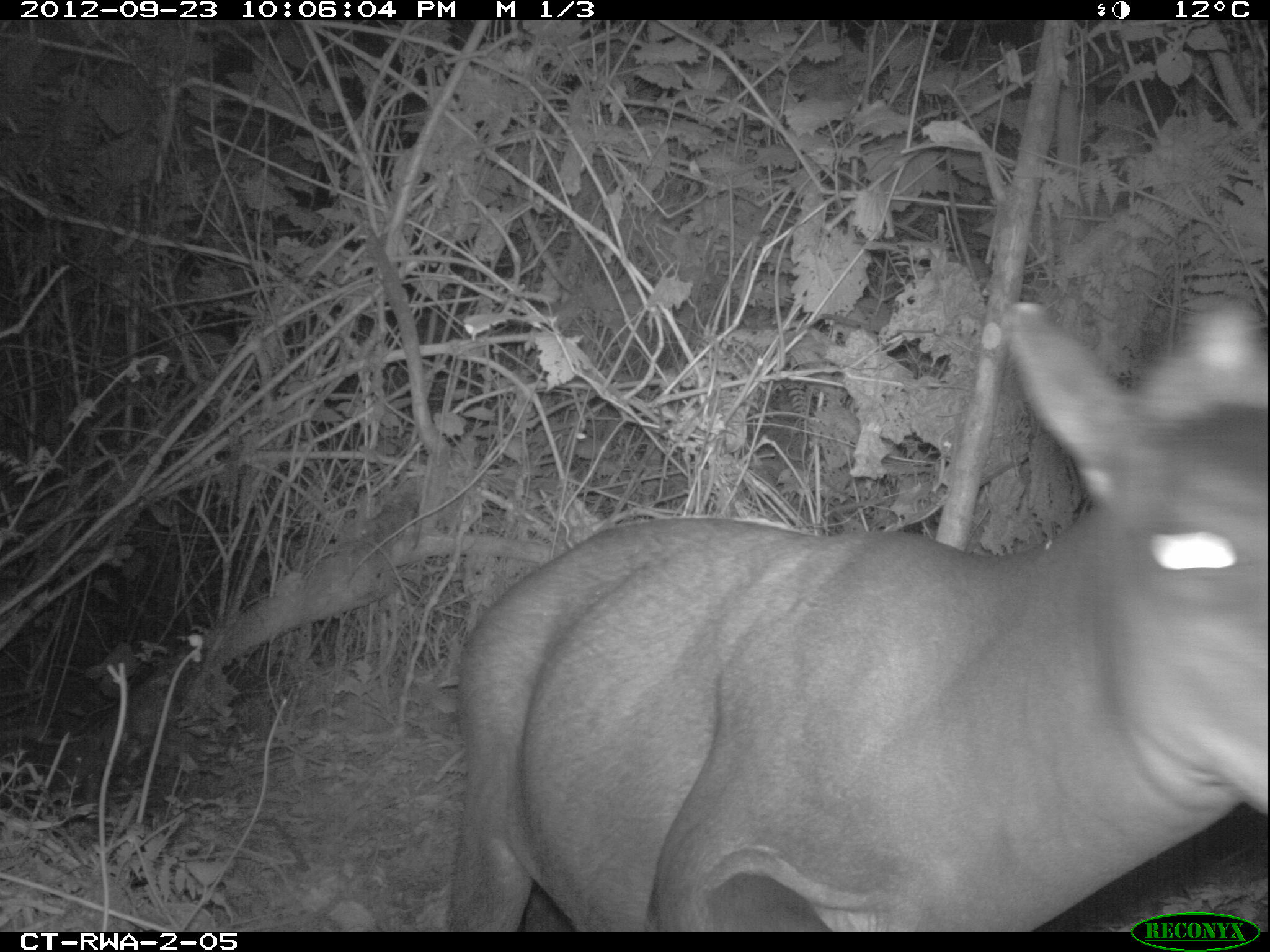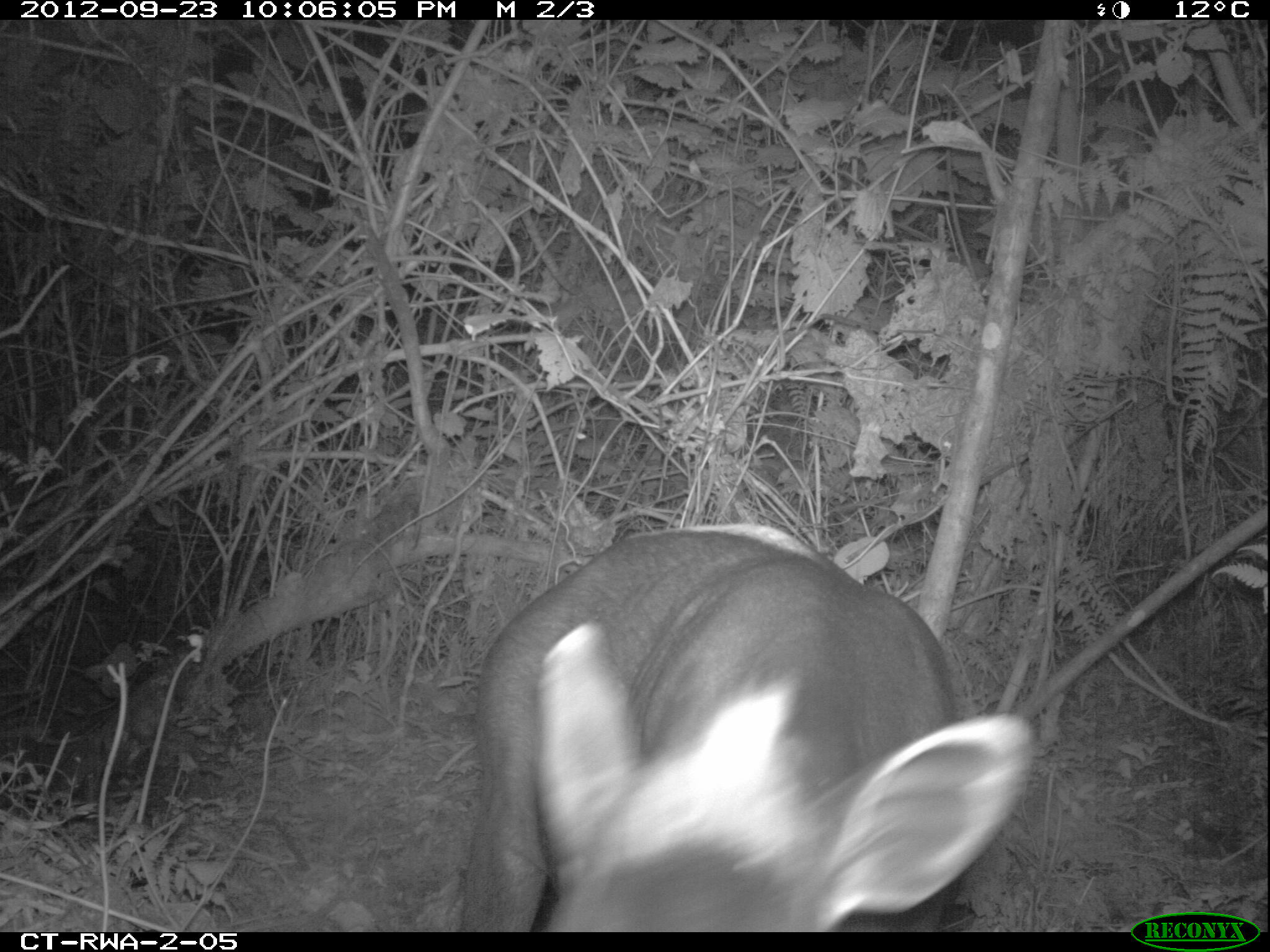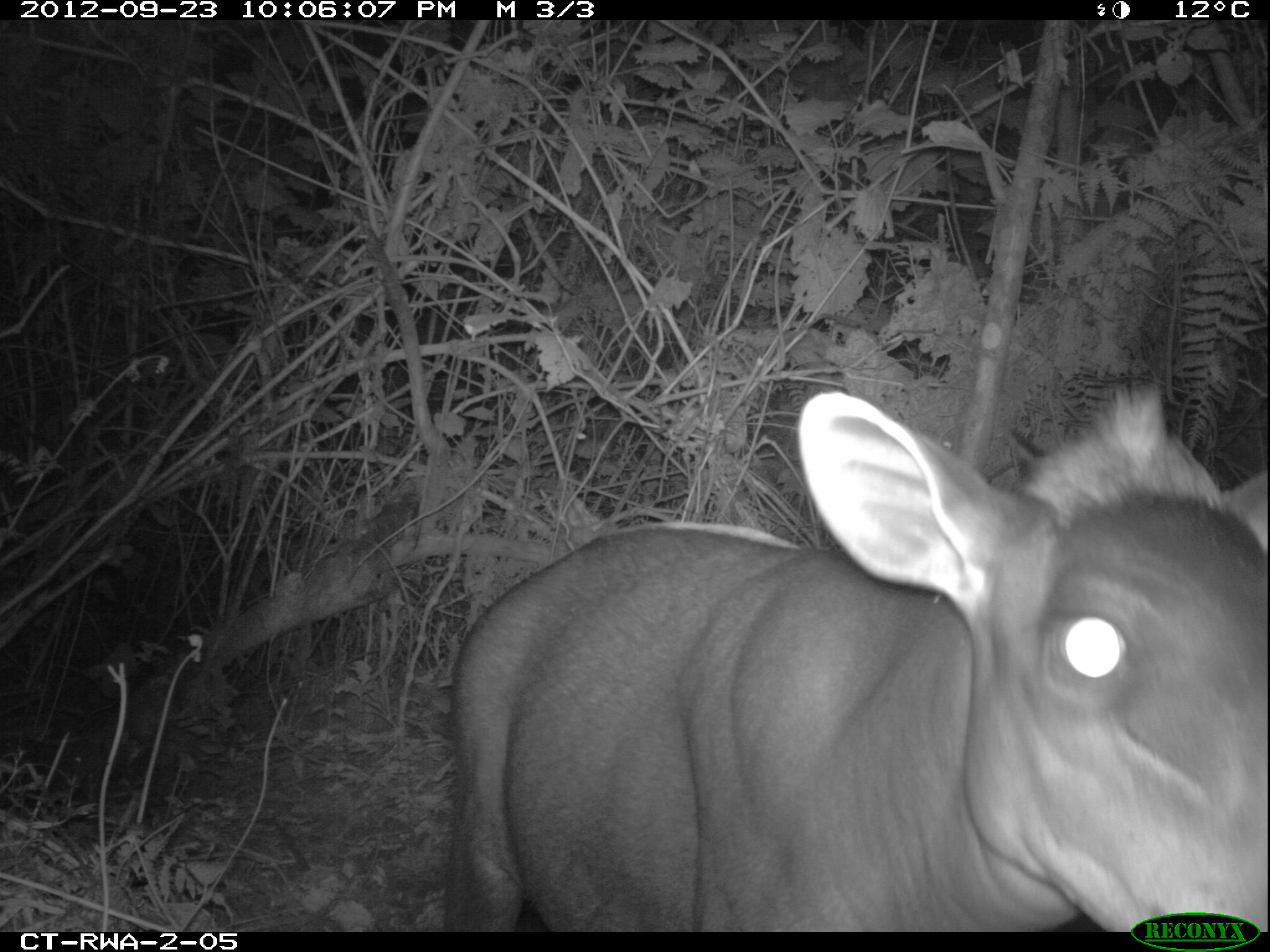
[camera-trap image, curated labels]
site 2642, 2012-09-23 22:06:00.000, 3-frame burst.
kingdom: Animalia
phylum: Chordata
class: Mammalia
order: Artiodactyla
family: Bovidae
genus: Cephalophus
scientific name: Cephalophus silvicultor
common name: light-backed duiker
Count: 1.